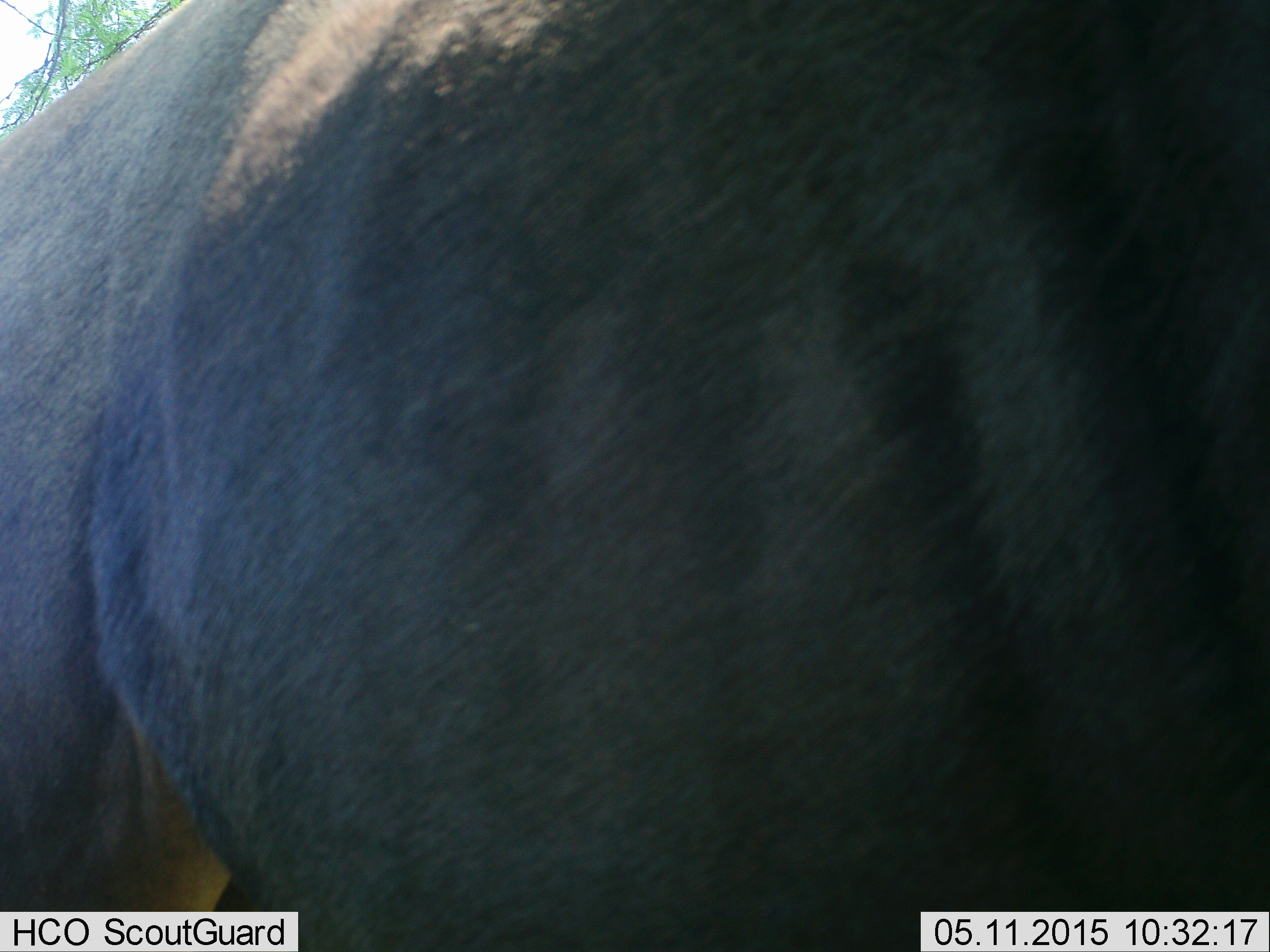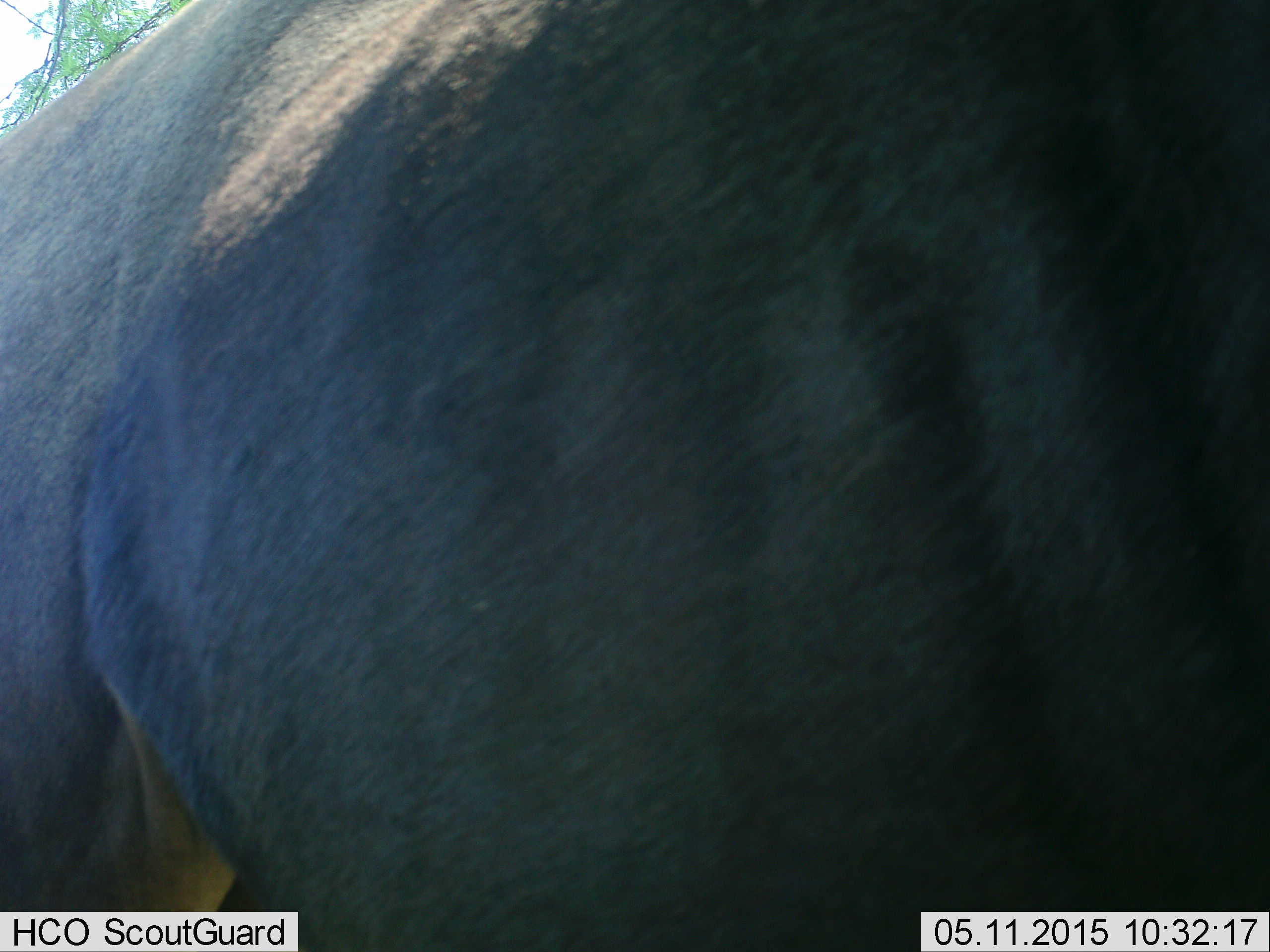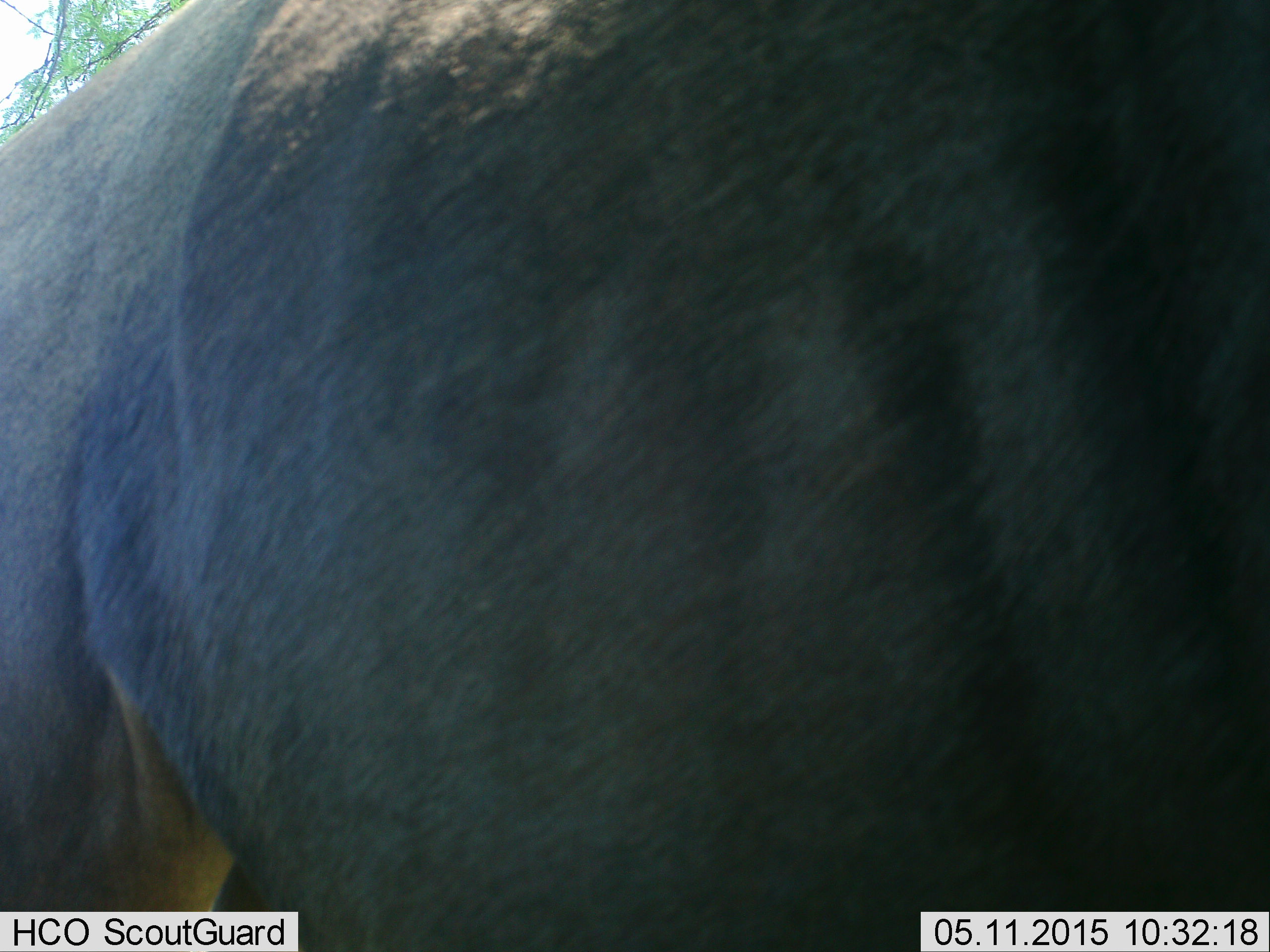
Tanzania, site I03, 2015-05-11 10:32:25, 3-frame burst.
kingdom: Animalia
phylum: Chordata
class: Mammalia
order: Artiodactyla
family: Bovidae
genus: Connochaetes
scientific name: Connochaetes taurinus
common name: blue wildebeest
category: wildebeest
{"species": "wildebeest (blue wildebeest) (Connochaetes taurinus)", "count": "1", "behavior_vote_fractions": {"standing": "100%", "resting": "0%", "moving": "0%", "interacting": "0%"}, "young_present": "0%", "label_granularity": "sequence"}